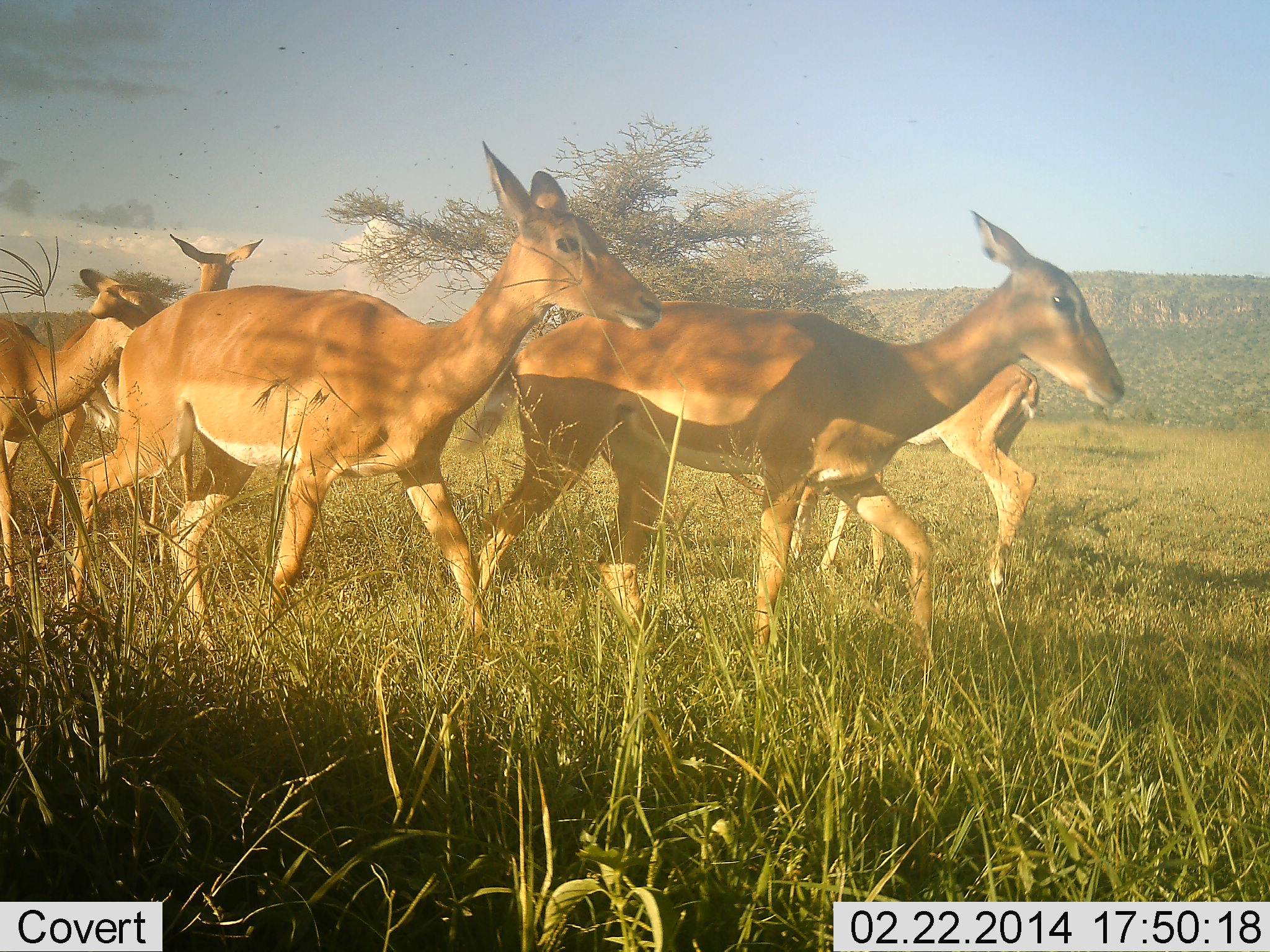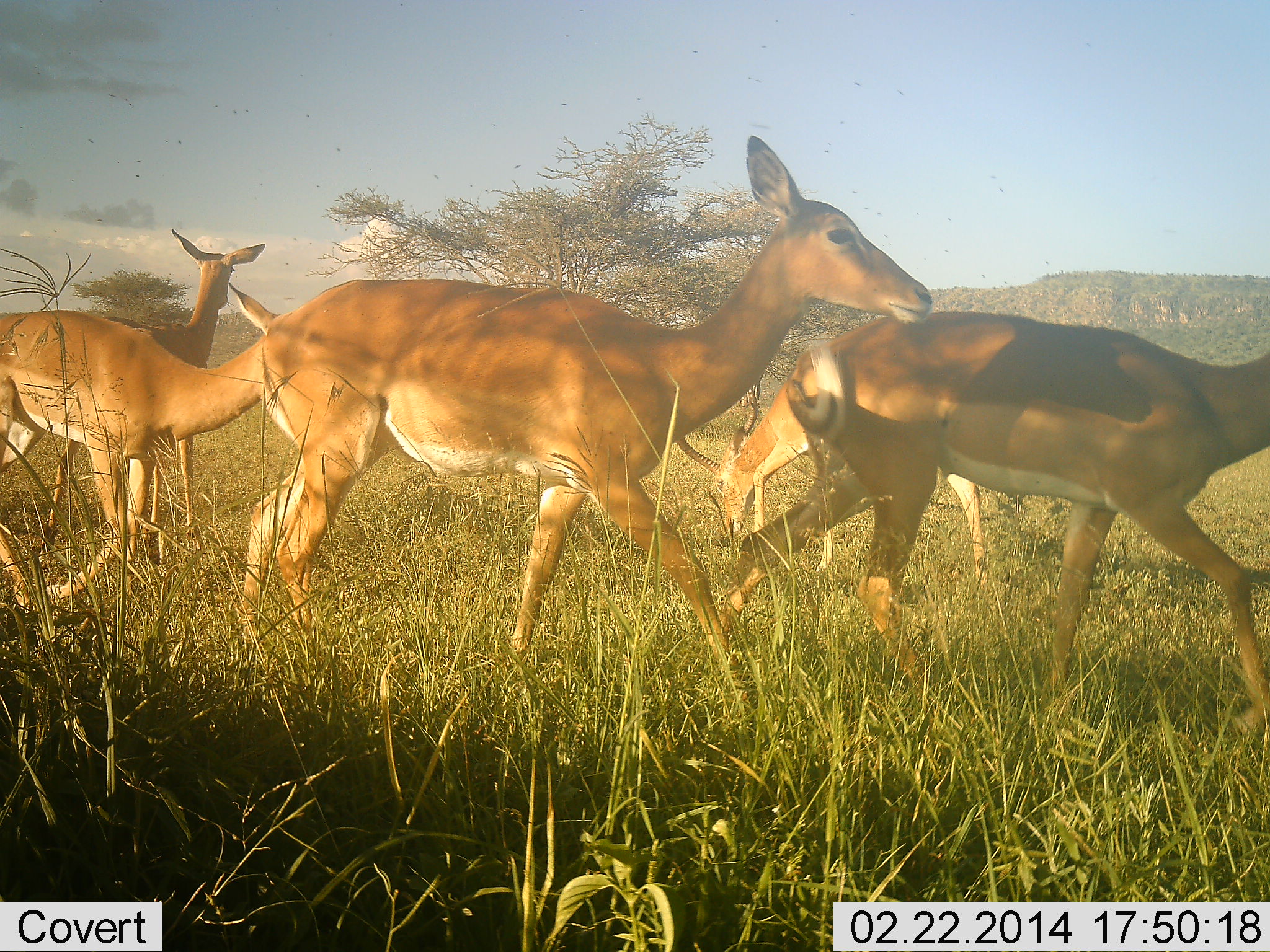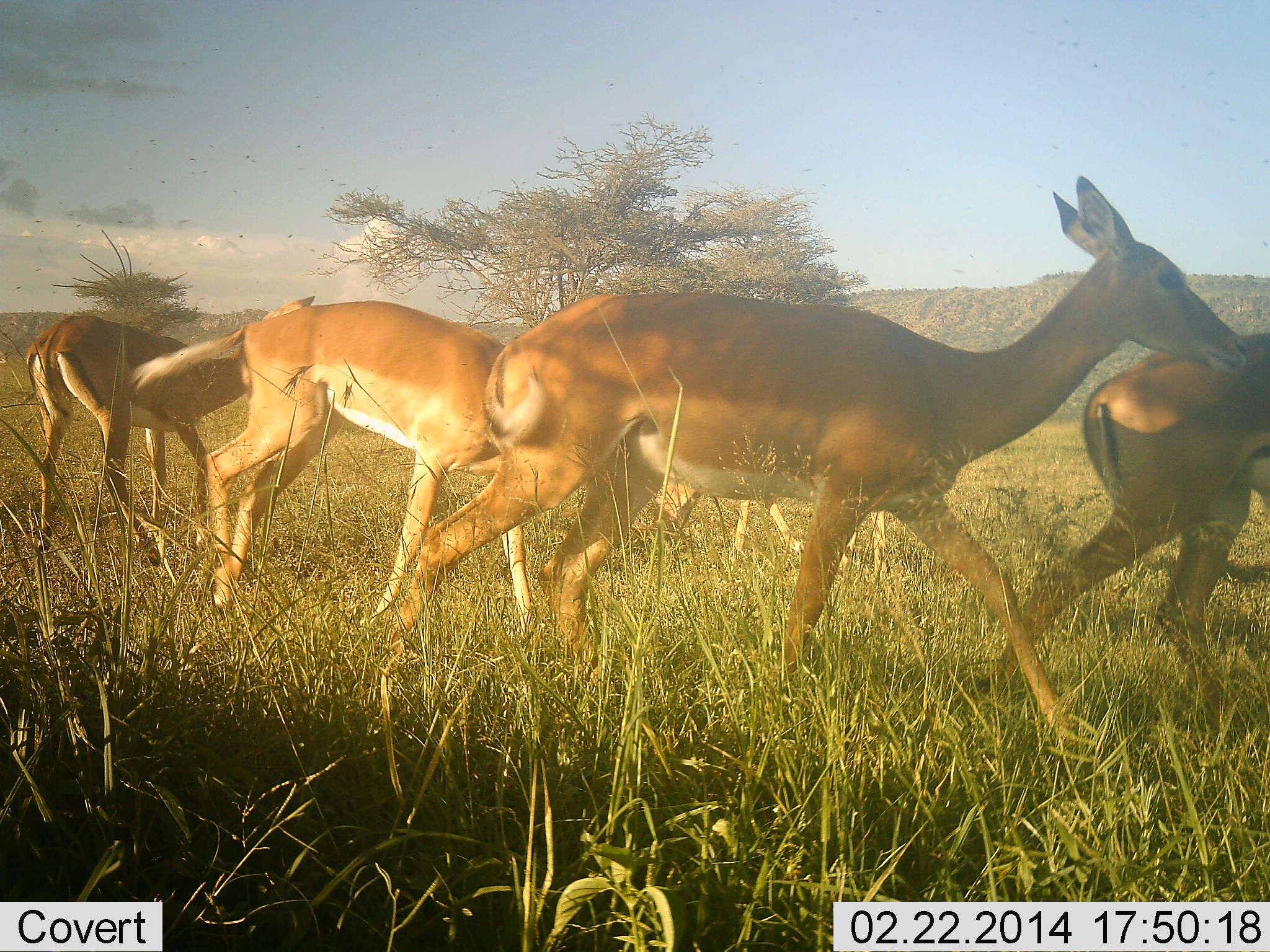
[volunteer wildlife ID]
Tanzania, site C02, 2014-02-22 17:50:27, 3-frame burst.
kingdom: Animalia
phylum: Chordata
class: Mammalia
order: Artiodactyla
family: Bovidae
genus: Aepyceros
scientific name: Aepyceros melampus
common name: impala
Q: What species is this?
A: Impala (Aepyceros melampus).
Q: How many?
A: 5.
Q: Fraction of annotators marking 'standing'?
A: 40%.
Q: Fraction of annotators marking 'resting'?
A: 0%.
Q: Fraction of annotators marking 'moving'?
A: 100%.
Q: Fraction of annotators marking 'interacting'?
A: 0%.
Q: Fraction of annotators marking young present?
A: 0%.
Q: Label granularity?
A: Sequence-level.